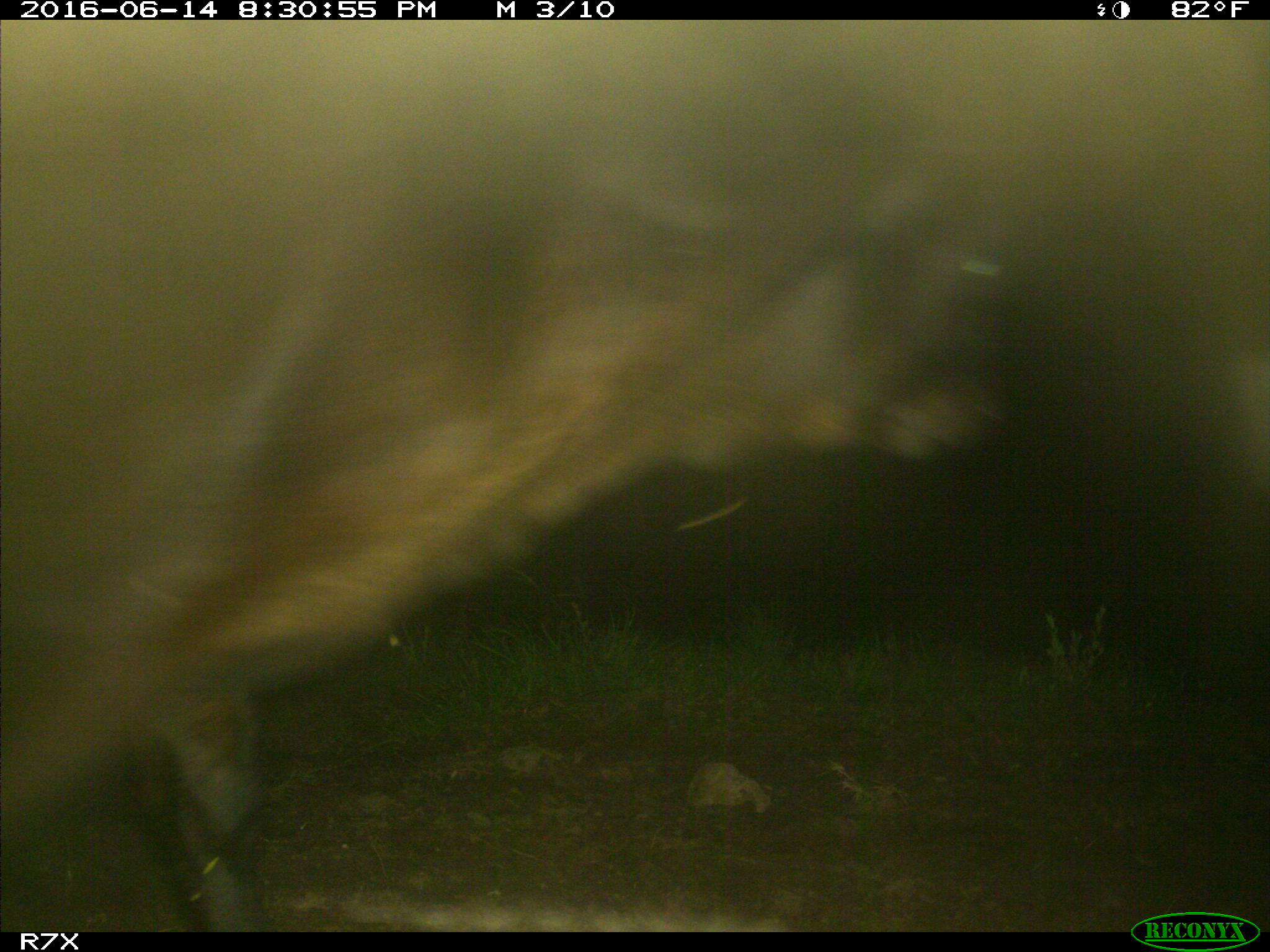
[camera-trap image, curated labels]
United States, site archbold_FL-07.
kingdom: Animalia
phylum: Chordata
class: Mammalia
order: Artiodactyla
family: Bovidae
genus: Bos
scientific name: Bos taurus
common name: domestic cow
Bos taurus (domestic cow).